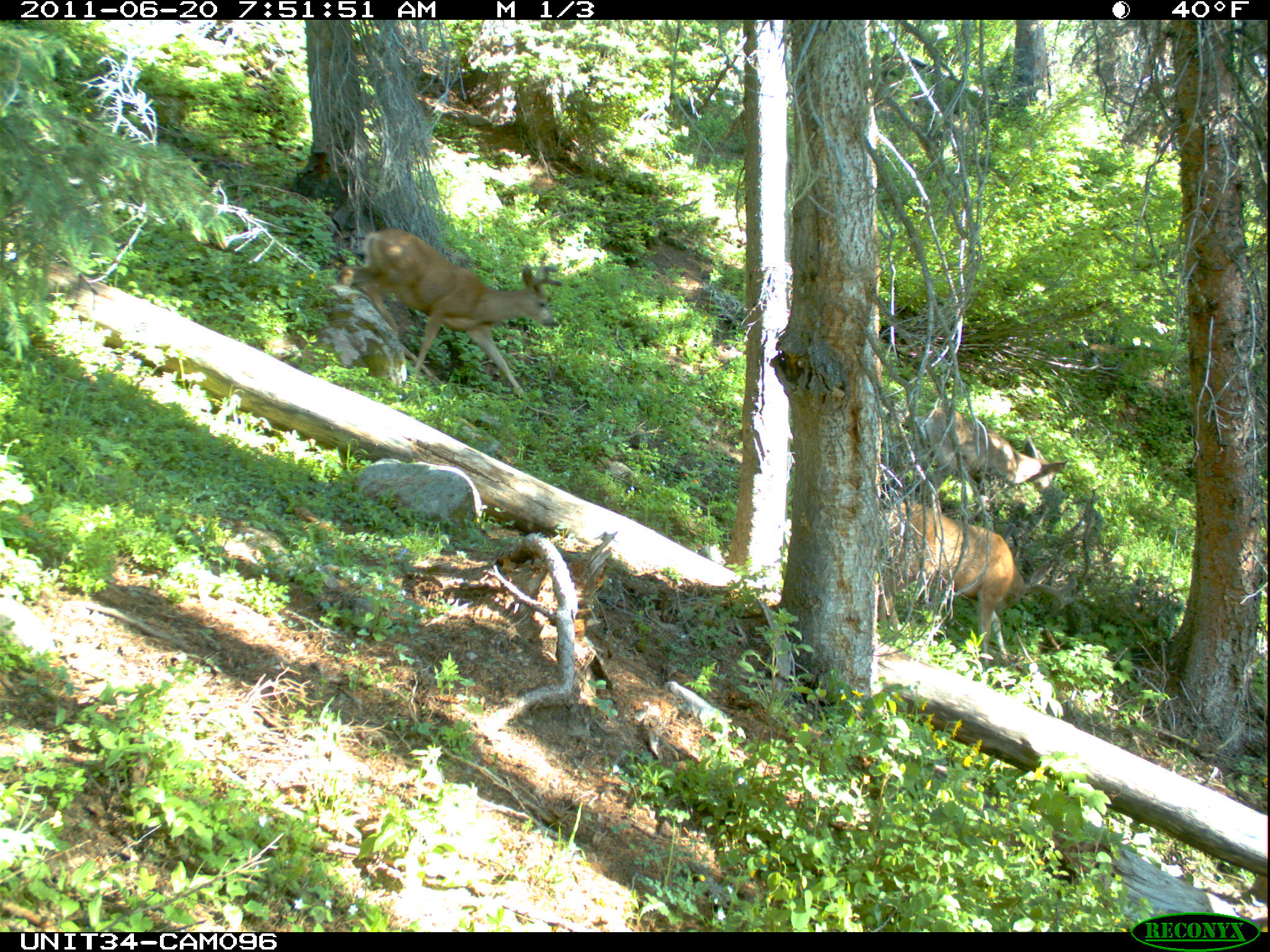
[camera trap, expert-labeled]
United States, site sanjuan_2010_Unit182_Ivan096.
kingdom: Animalia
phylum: Chordata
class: Mammalia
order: Artiodactyla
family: Cervidae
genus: Odocoileus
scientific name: Odocoileus hemionus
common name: mule deer